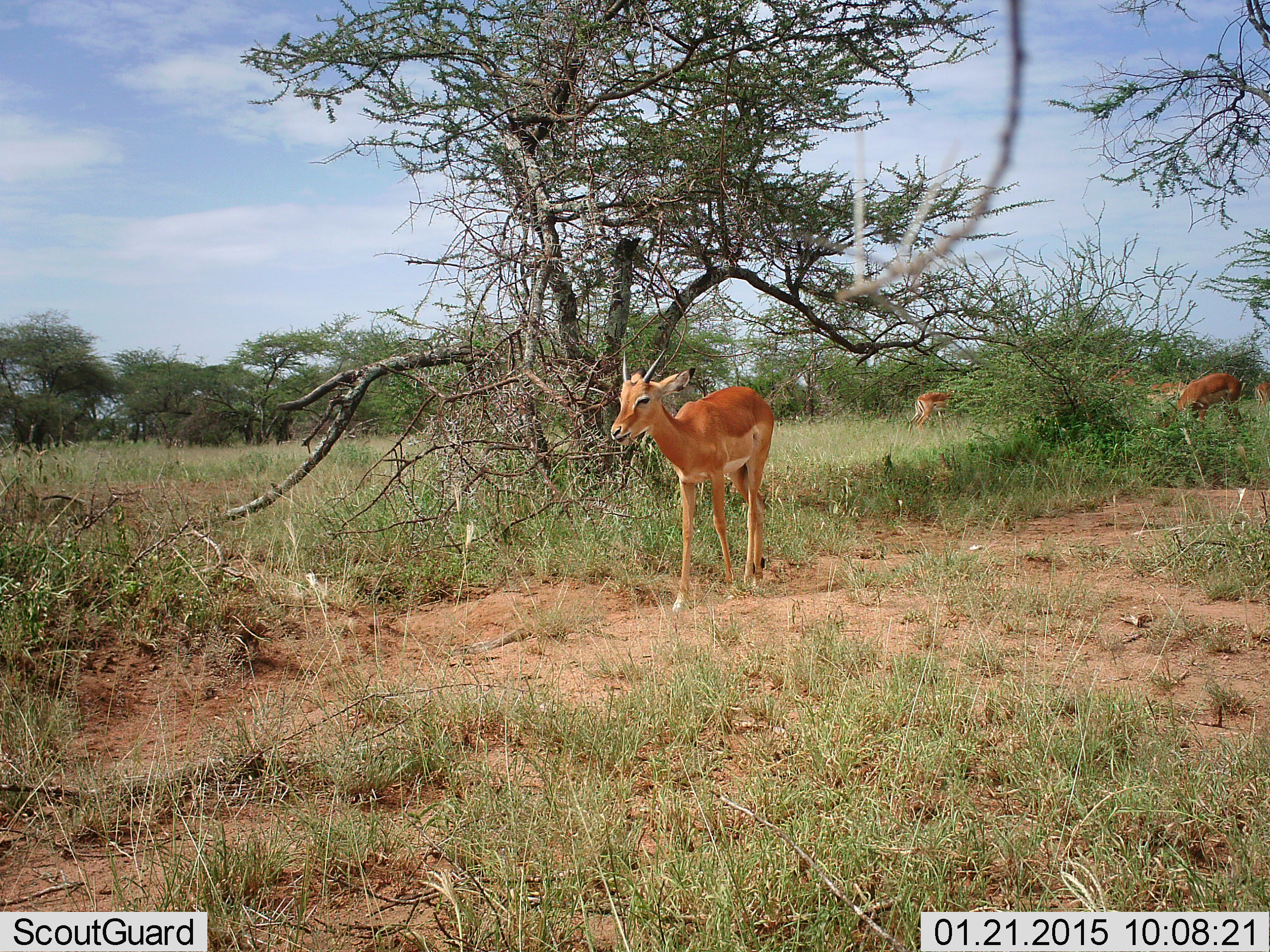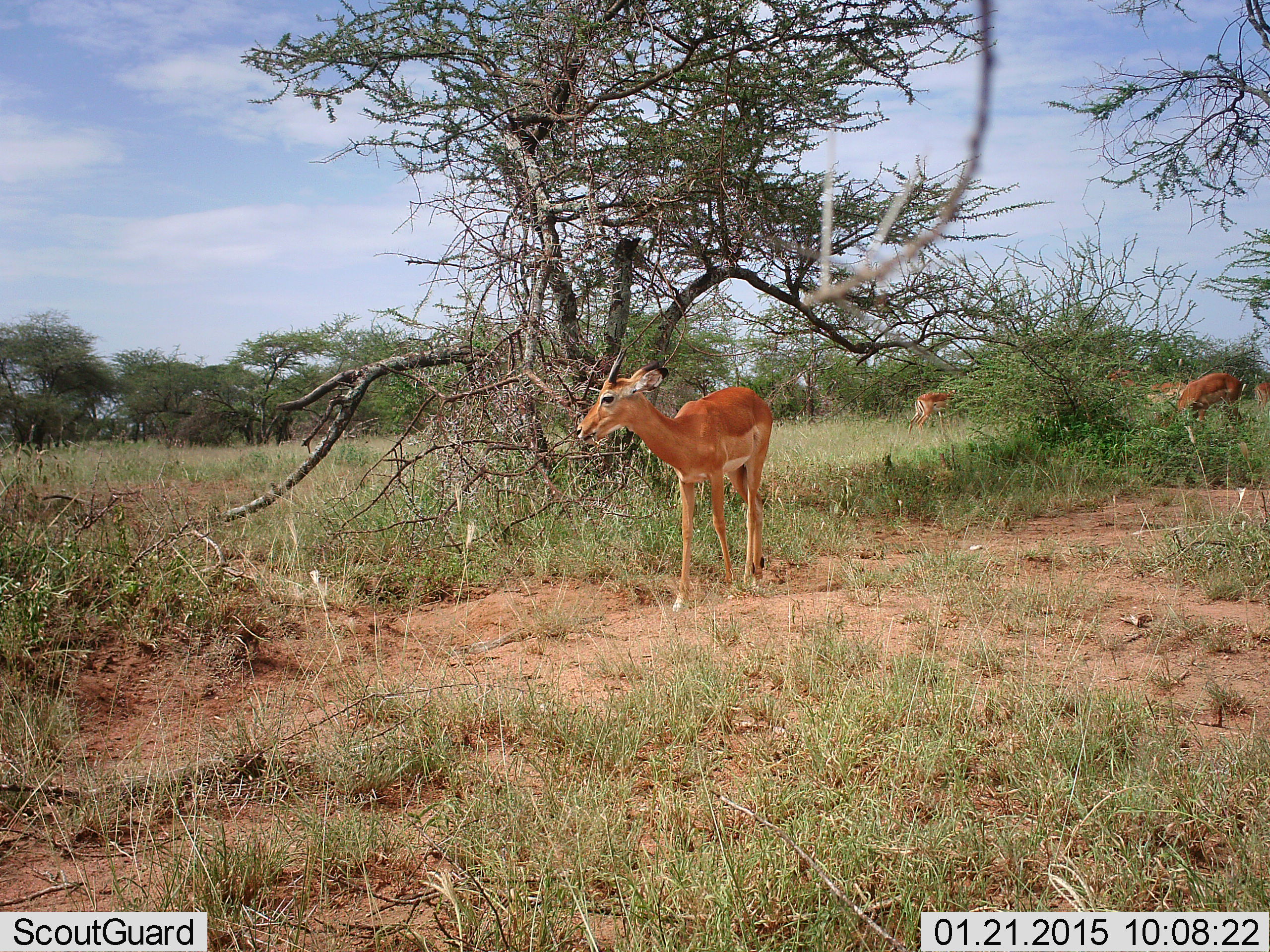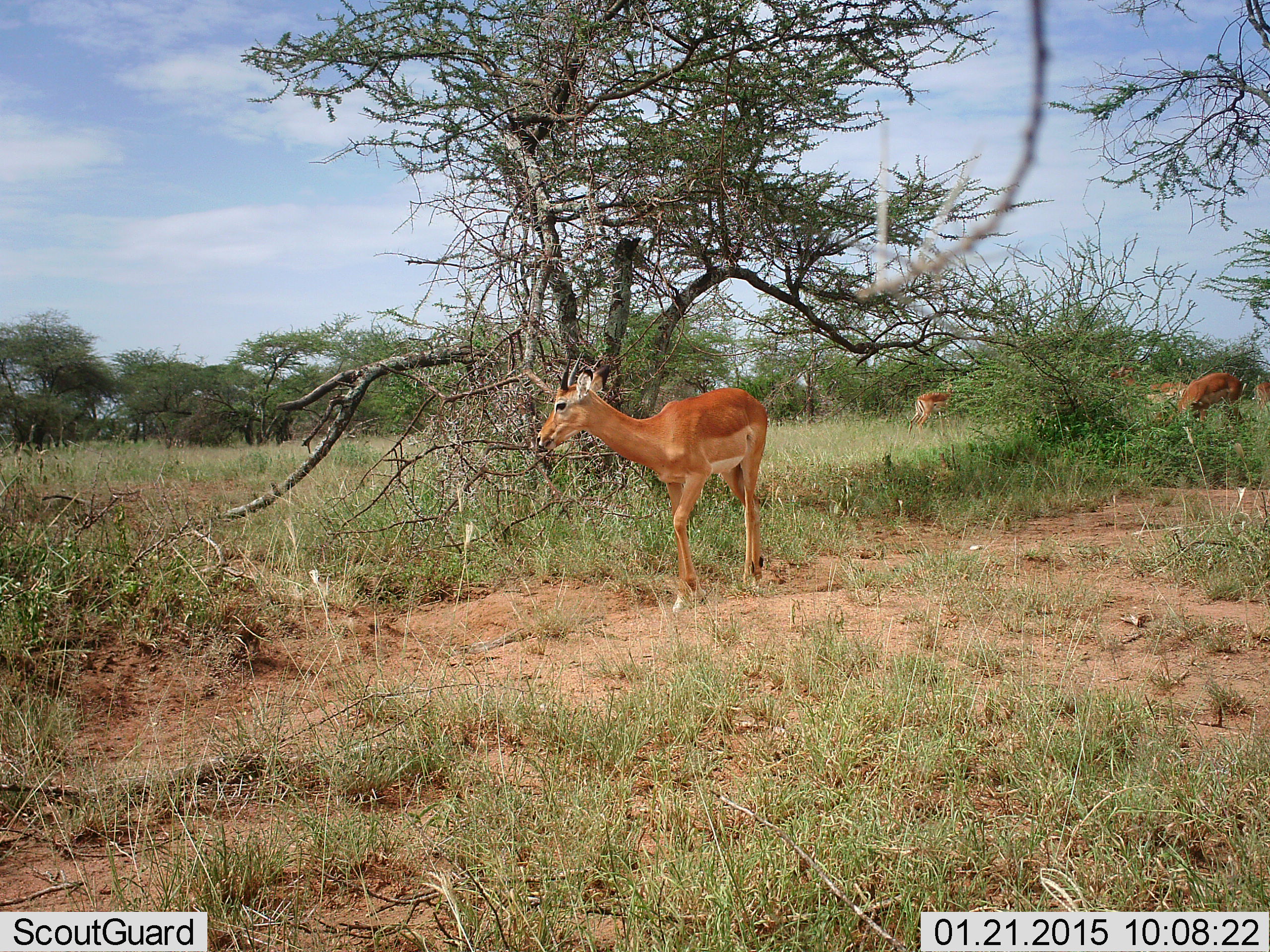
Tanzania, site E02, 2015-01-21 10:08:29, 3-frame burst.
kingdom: Animalia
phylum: Chordata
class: Mammalia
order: Artiodactyla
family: Bovidae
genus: Aepyceros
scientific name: Aepyceros melampus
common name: impala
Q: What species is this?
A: Impala (Aepyceros melampus).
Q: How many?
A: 5.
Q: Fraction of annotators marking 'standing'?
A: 70%.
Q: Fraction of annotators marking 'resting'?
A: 0%.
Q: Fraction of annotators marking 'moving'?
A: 60%.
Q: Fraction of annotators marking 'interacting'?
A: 0%.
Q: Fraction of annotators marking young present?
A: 10%.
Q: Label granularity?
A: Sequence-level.